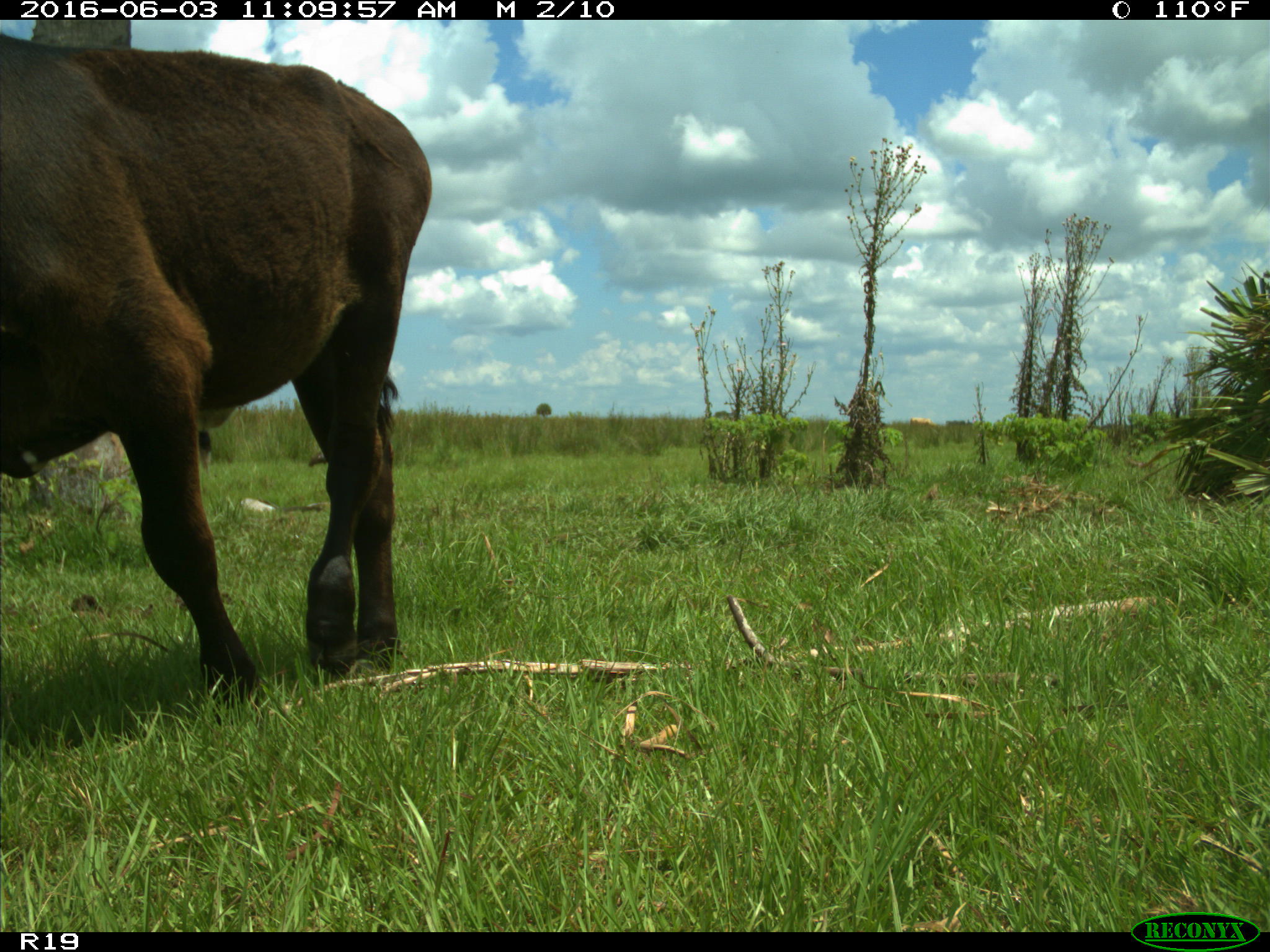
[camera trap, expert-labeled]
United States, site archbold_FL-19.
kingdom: Animalia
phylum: Chordata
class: Mammalia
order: Artiodactyla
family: Bovidae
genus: Bos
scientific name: Bos taurus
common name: domestic cow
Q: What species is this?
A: Bos taurus (domestic cow).